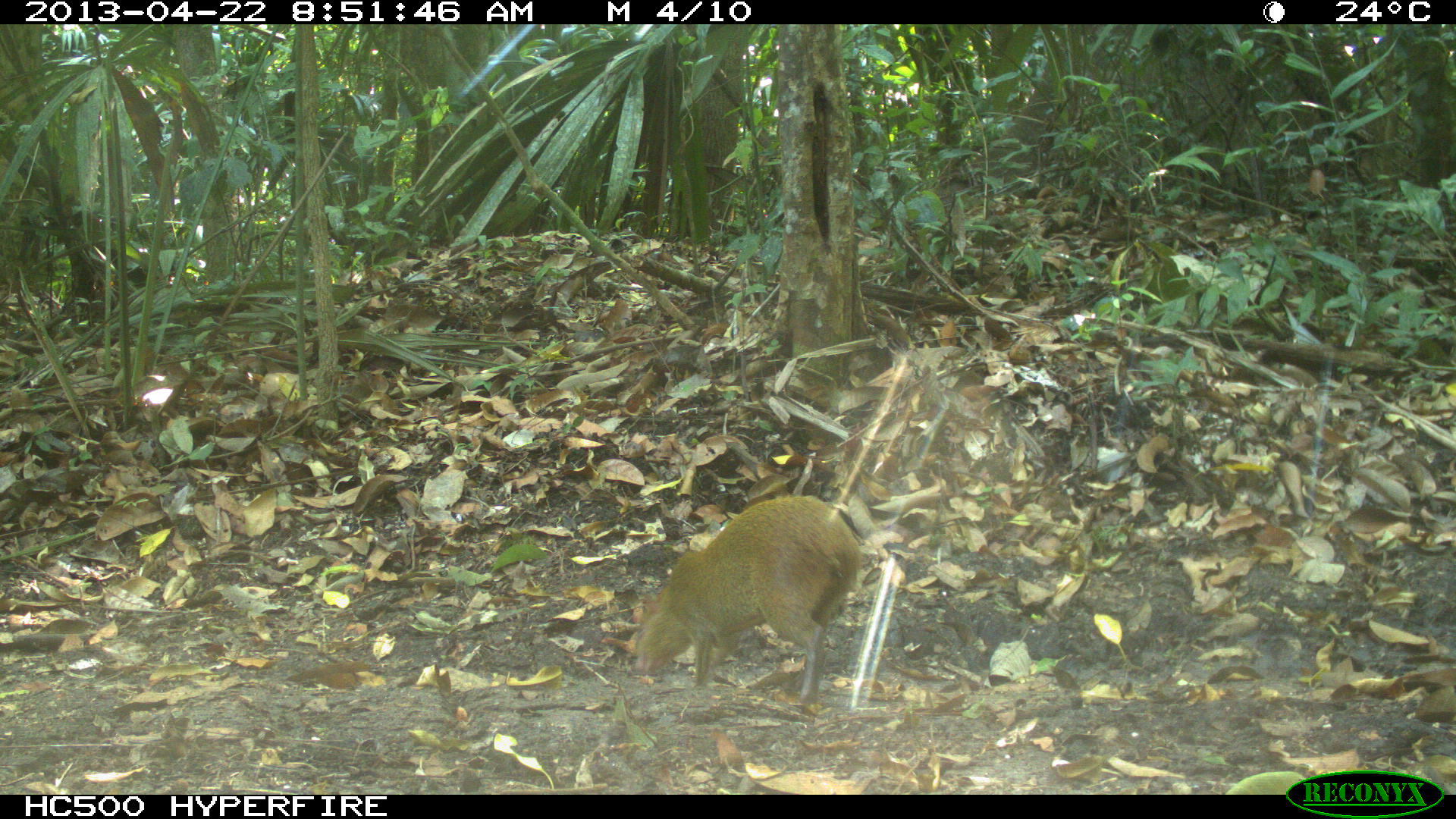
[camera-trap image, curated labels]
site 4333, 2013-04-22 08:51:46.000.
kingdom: Animalia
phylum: Chordata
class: Mammalia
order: Rodentia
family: Dasyproctidae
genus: Dasyprocta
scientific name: Dasyprocta punctata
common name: central american agouti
Dasyprocta punctata (central american agouti), count 1.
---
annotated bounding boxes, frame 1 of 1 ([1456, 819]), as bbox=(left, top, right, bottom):
dasyprocta punctata: bbox=(633, 493, 861, 706)